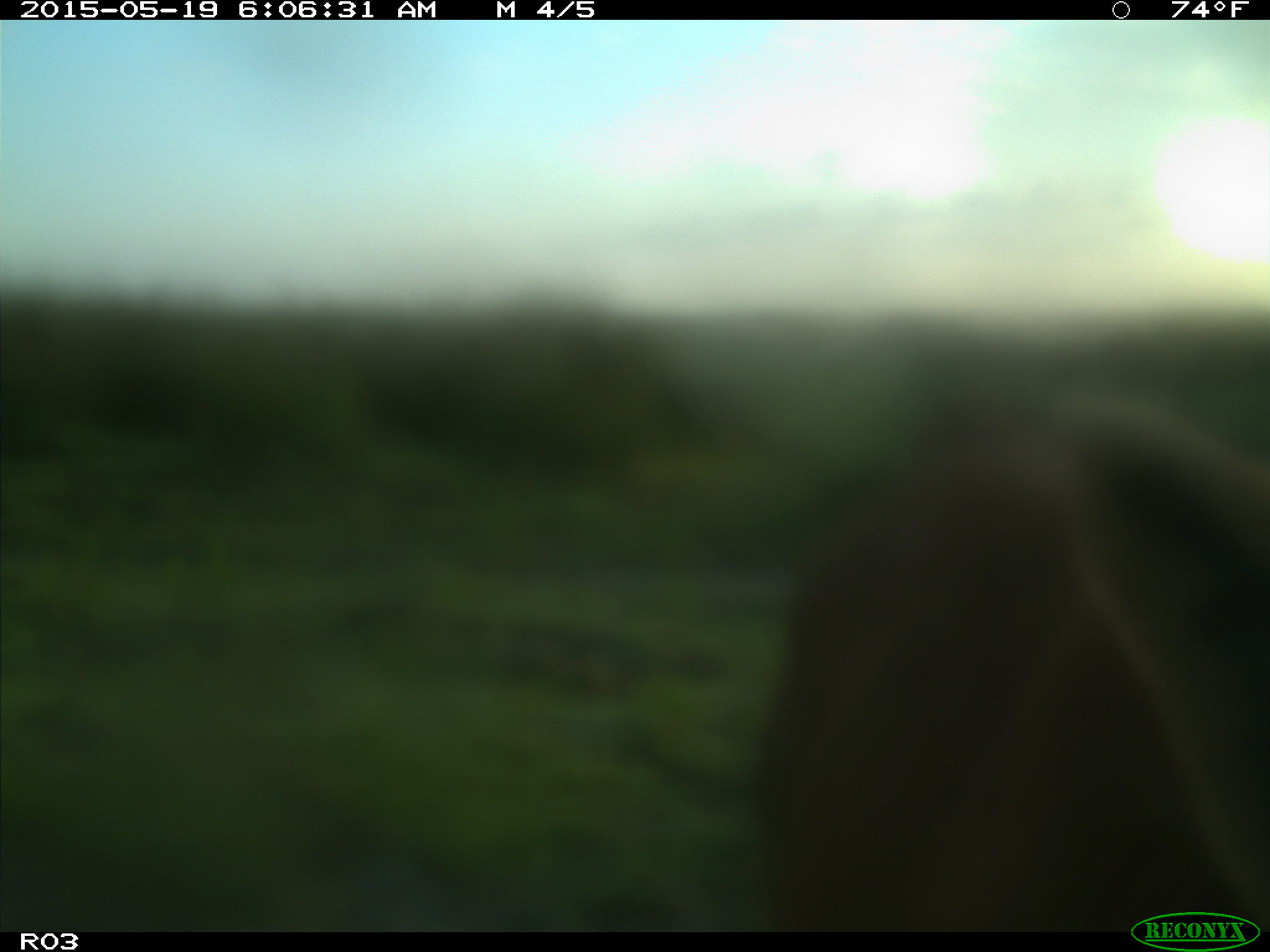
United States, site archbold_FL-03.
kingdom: Animalia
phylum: Chordata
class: Mammalia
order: Artiodactyla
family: Bovidae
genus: Bos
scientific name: Bos taurus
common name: domestic cow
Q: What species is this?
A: Bos taurus (domestic cow).